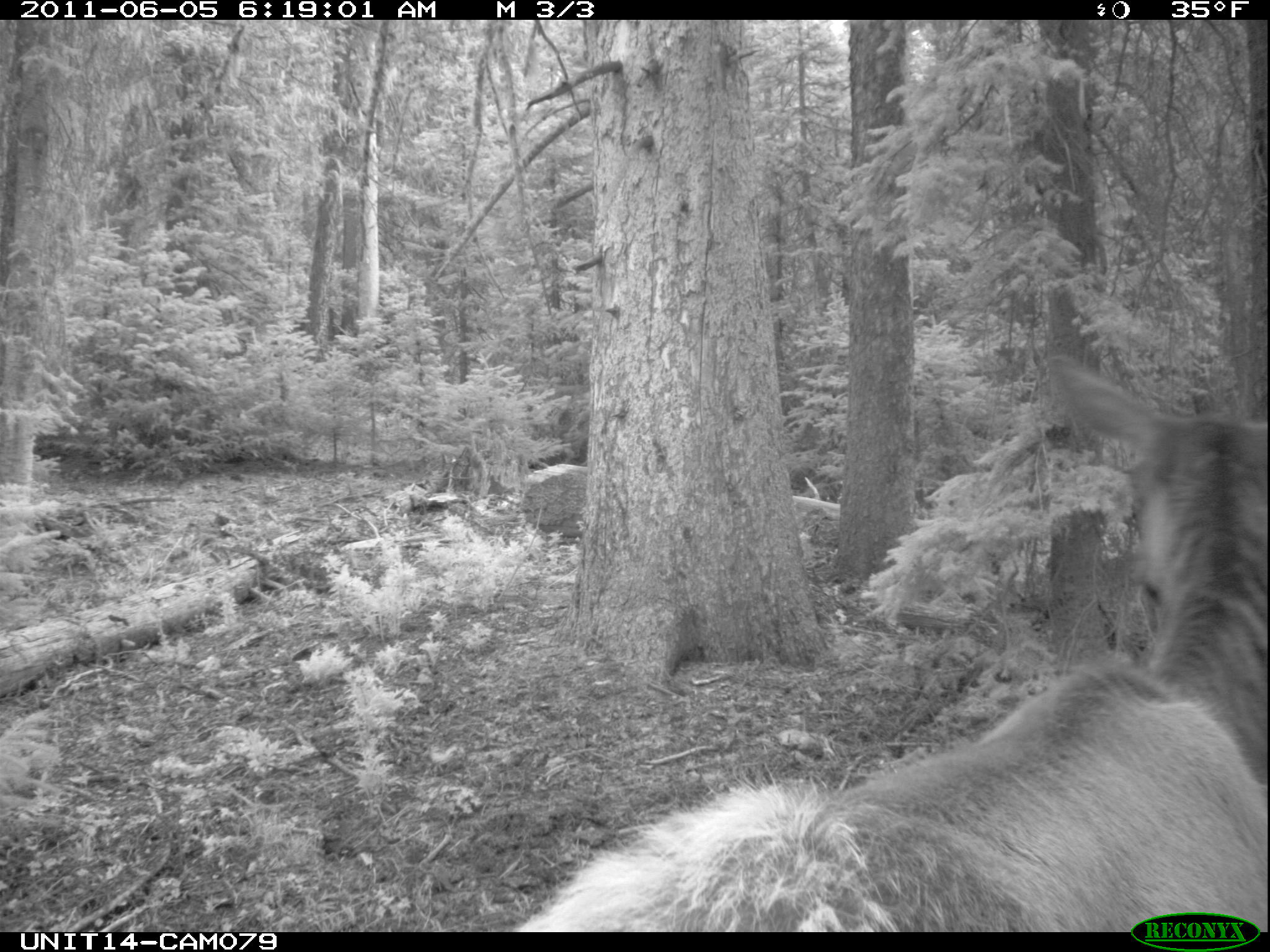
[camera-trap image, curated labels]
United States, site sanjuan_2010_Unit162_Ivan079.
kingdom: Animalia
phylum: Chordata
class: Mammalia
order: Artiodactyla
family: Cervidae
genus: Cervus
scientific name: Cervus elaphus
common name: red deer